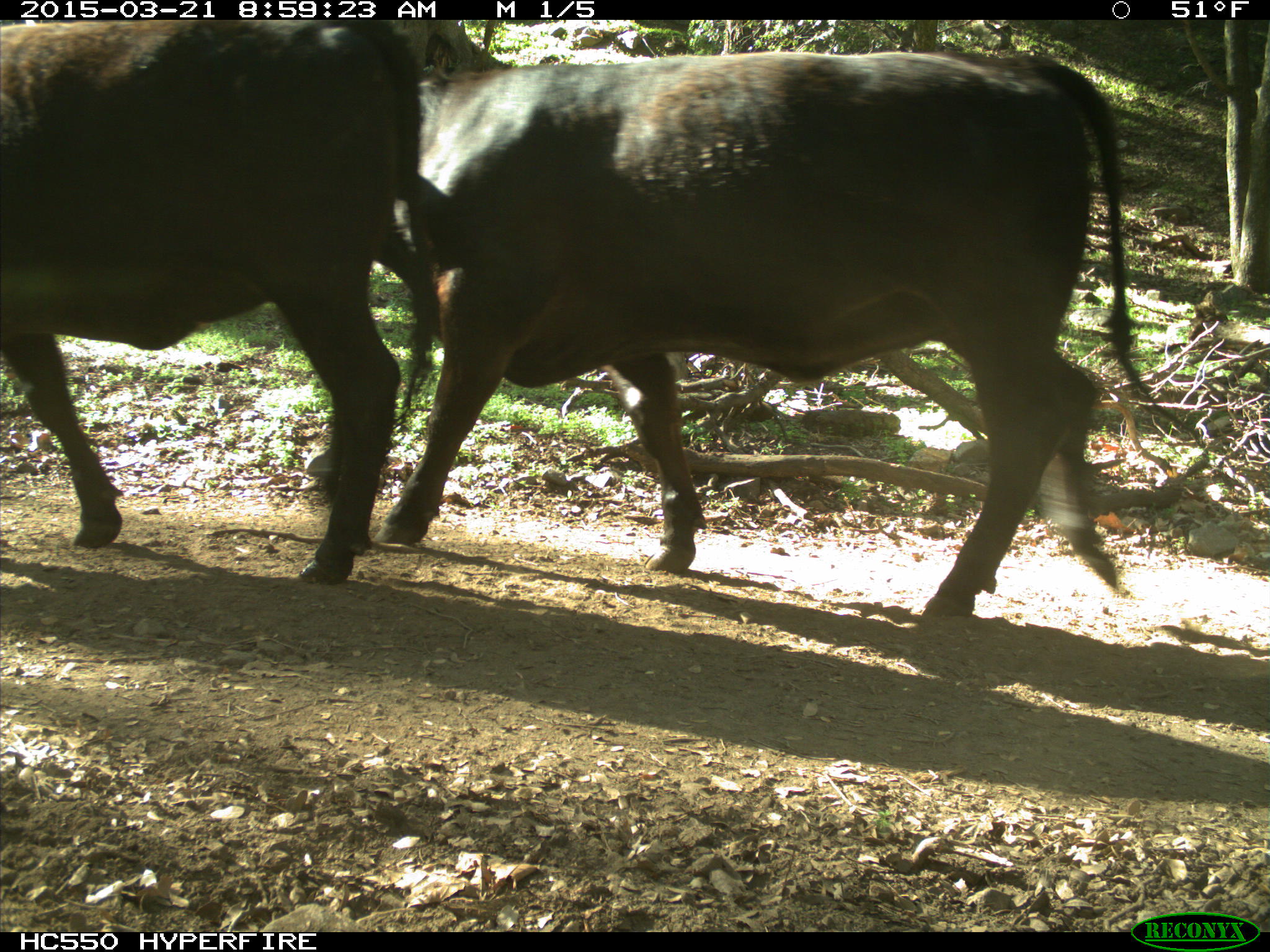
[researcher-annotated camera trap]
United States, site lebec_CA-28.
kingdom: Animalia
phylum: Chordata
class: Mammalia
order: Artiodactyla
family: Bovidae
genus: Bos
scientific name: Bos taurus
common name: domestic cow